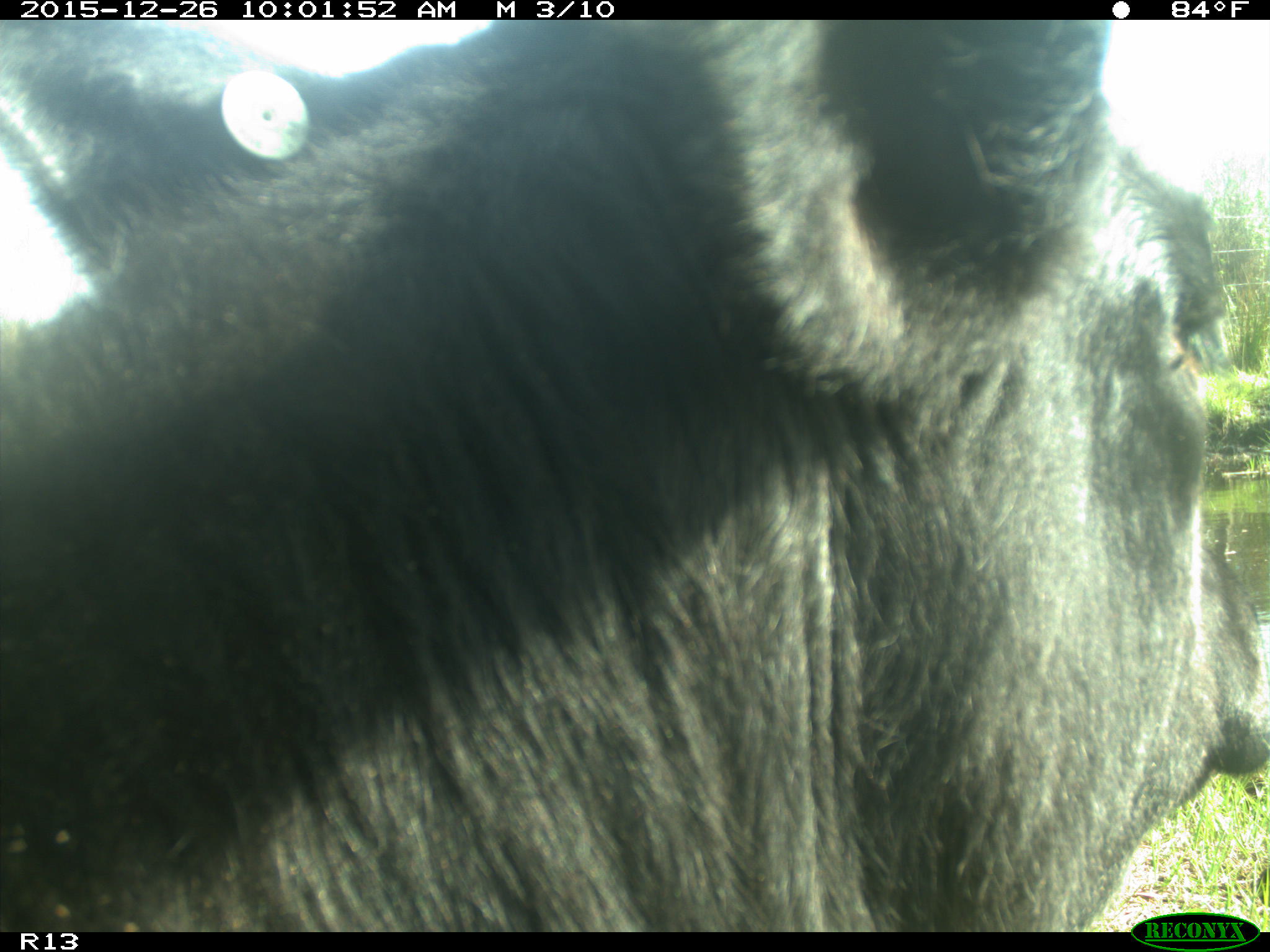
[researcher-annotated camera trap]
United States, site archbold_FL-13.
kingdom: Animalia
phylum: Chordata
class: Mammalia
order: Artiodactyla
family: Bovidae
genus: Bos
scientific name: Bos taurus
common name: domestic cow